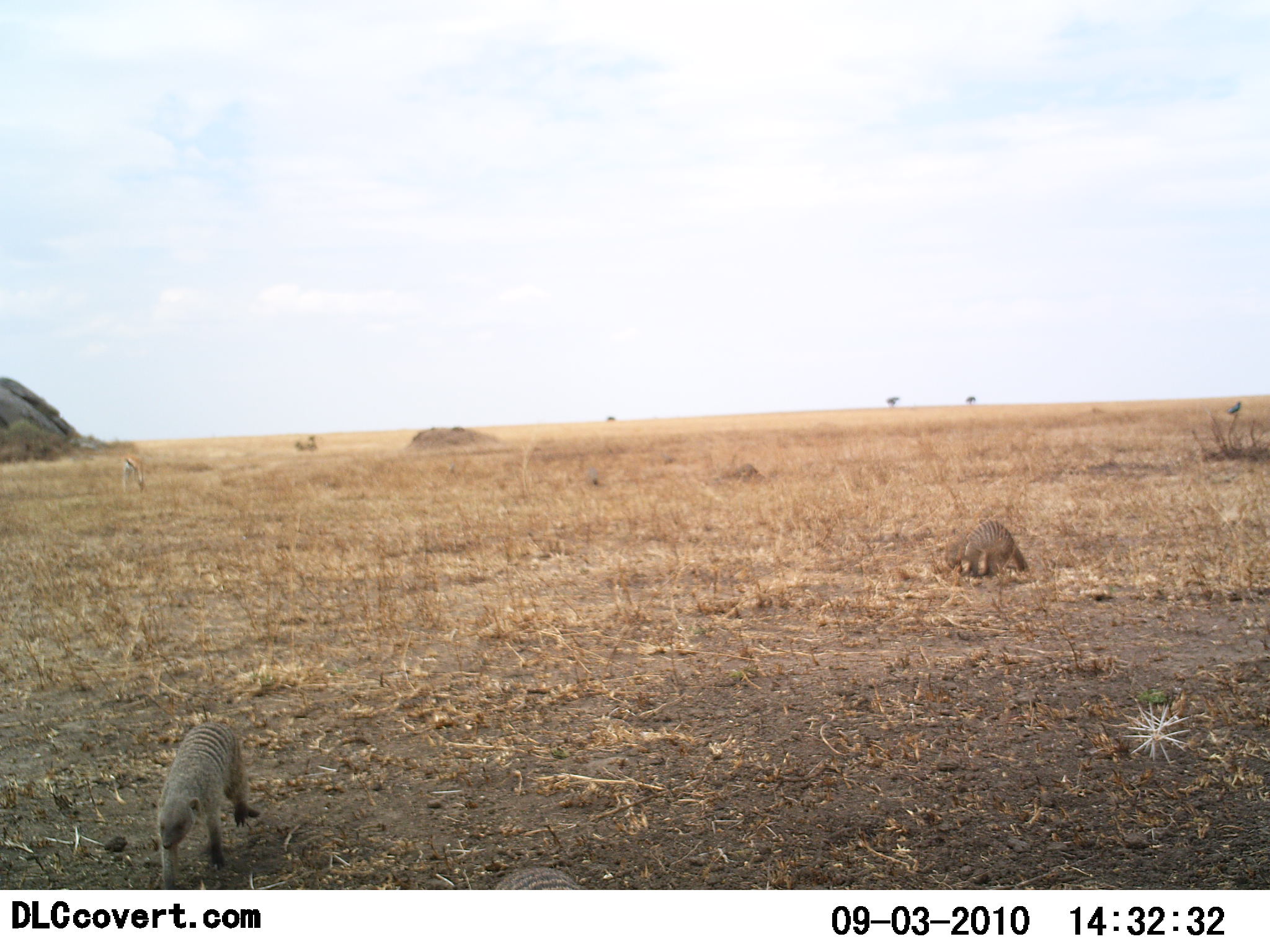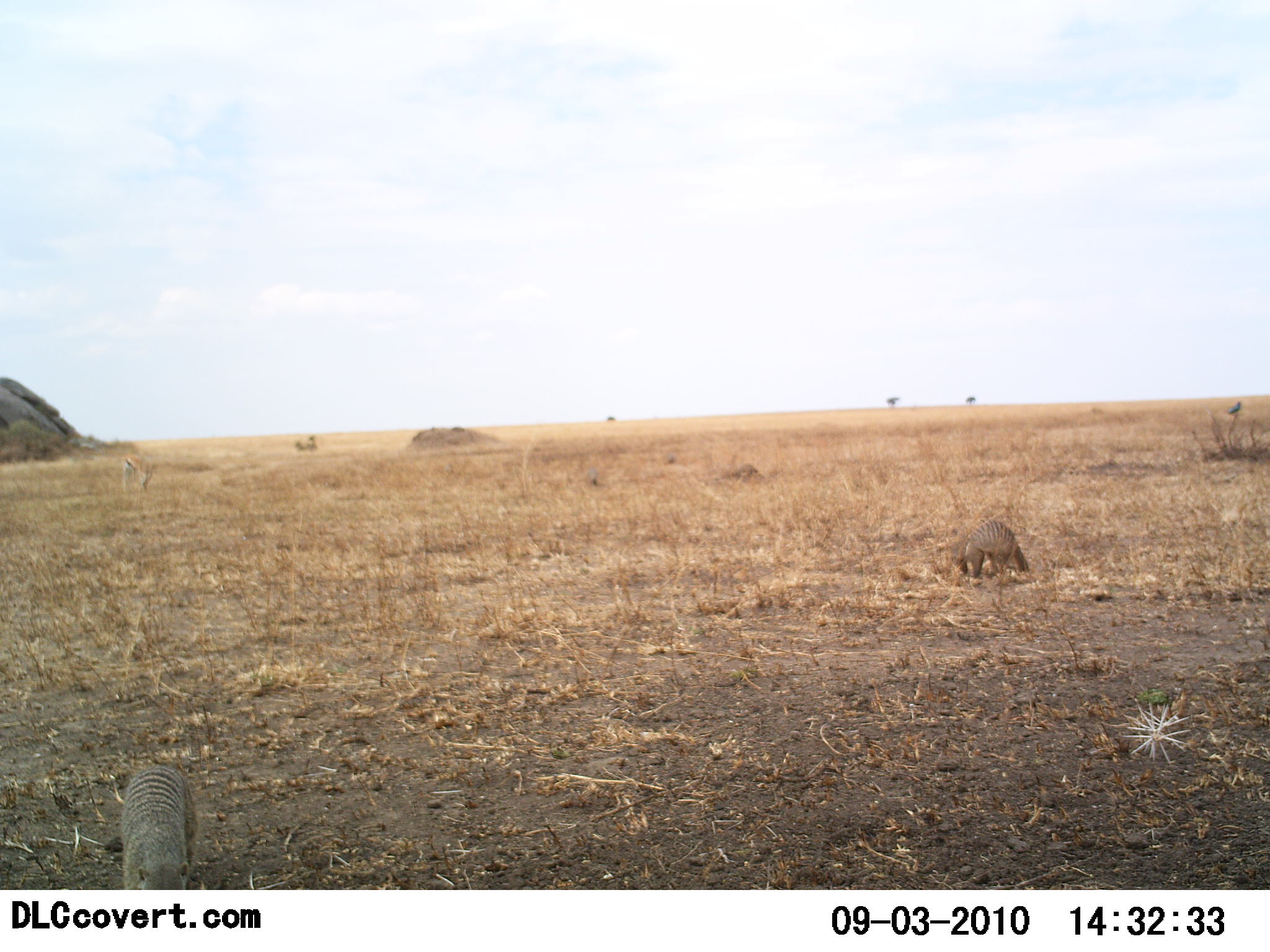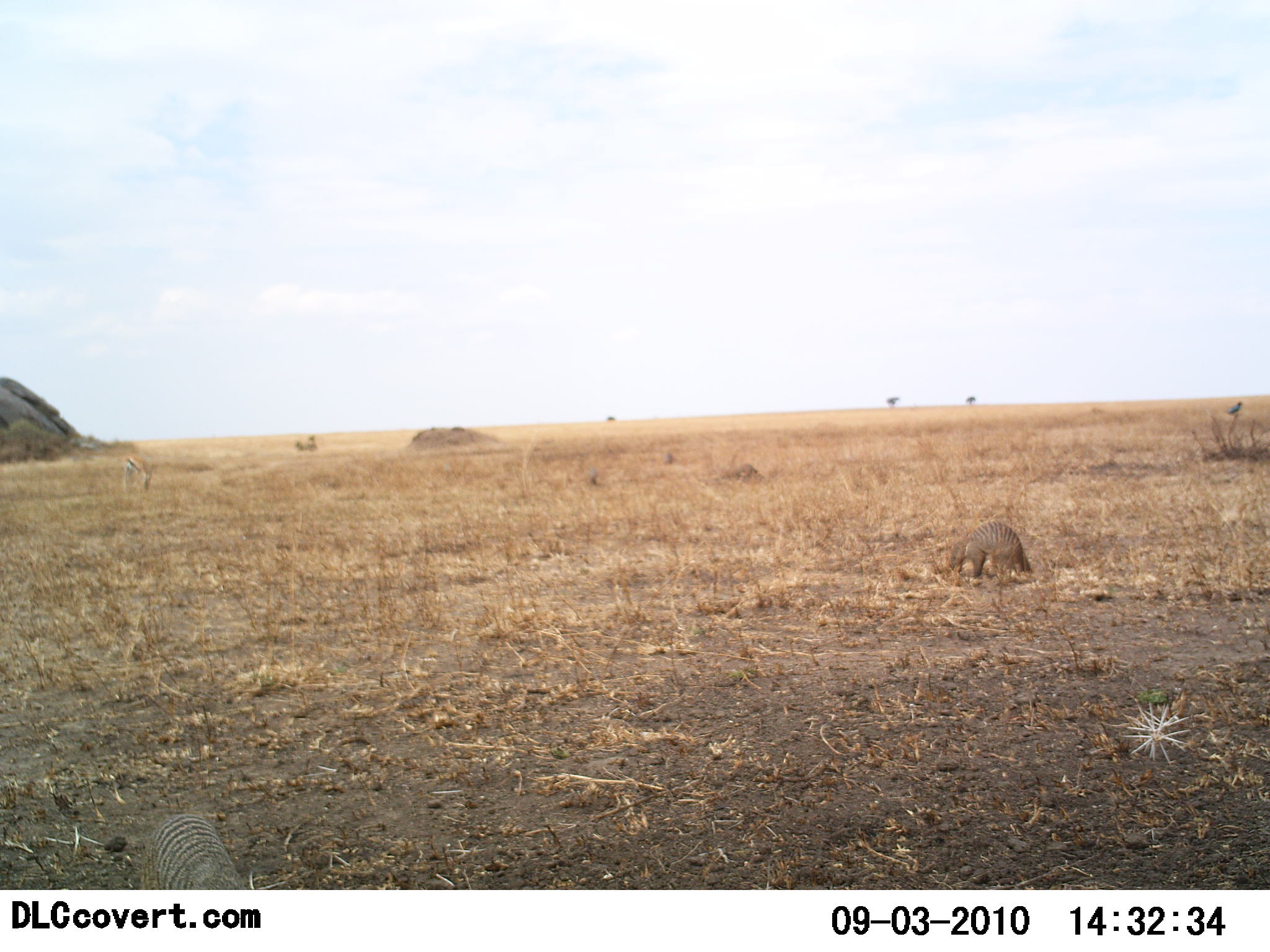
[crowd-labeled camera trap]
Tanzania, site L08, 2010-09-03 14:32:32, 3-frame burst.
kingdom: Animalia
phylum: Chordata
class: Mammalia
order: Carnivora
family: Herpestidae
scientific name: Herpestidae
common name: mongoose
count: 3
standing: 28%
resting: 0%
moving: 78%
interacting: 0%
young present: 0%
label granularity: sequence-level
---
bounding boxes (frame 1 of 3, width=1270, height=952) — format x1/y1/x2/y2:
animal: 156/721/260/891; 942/522/1033/578; 494/865/583/890; 121/454/147/492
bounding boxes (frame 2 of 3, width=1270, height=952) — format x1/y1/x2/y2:
animal: 121/763/197/890; 956/520/1030/579; 121/454/155/493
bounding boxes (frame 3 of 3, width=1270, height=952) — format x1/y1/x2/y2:
animal: 144/810/250/890; 951/519/1034/581; 121/454/155/493